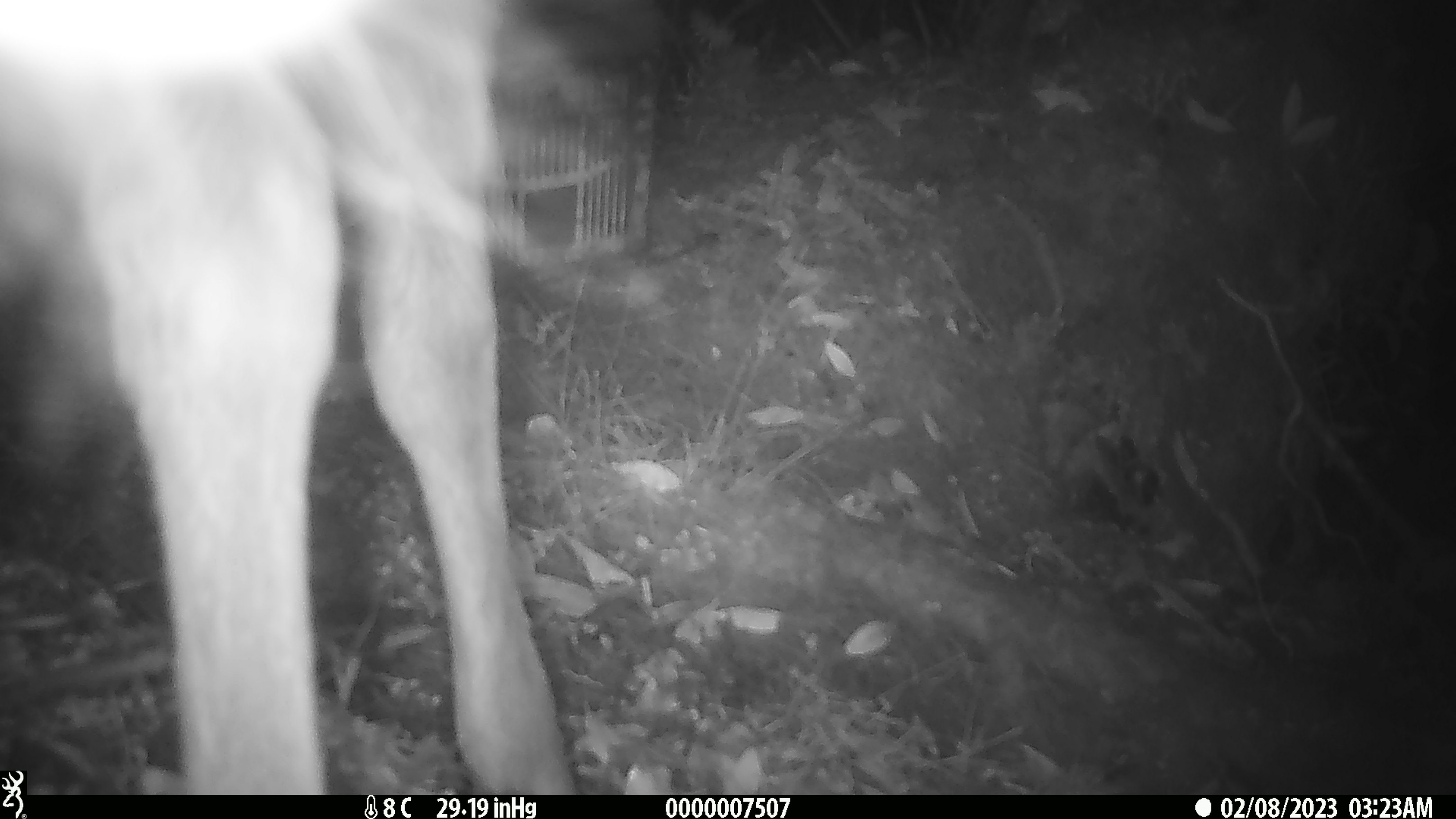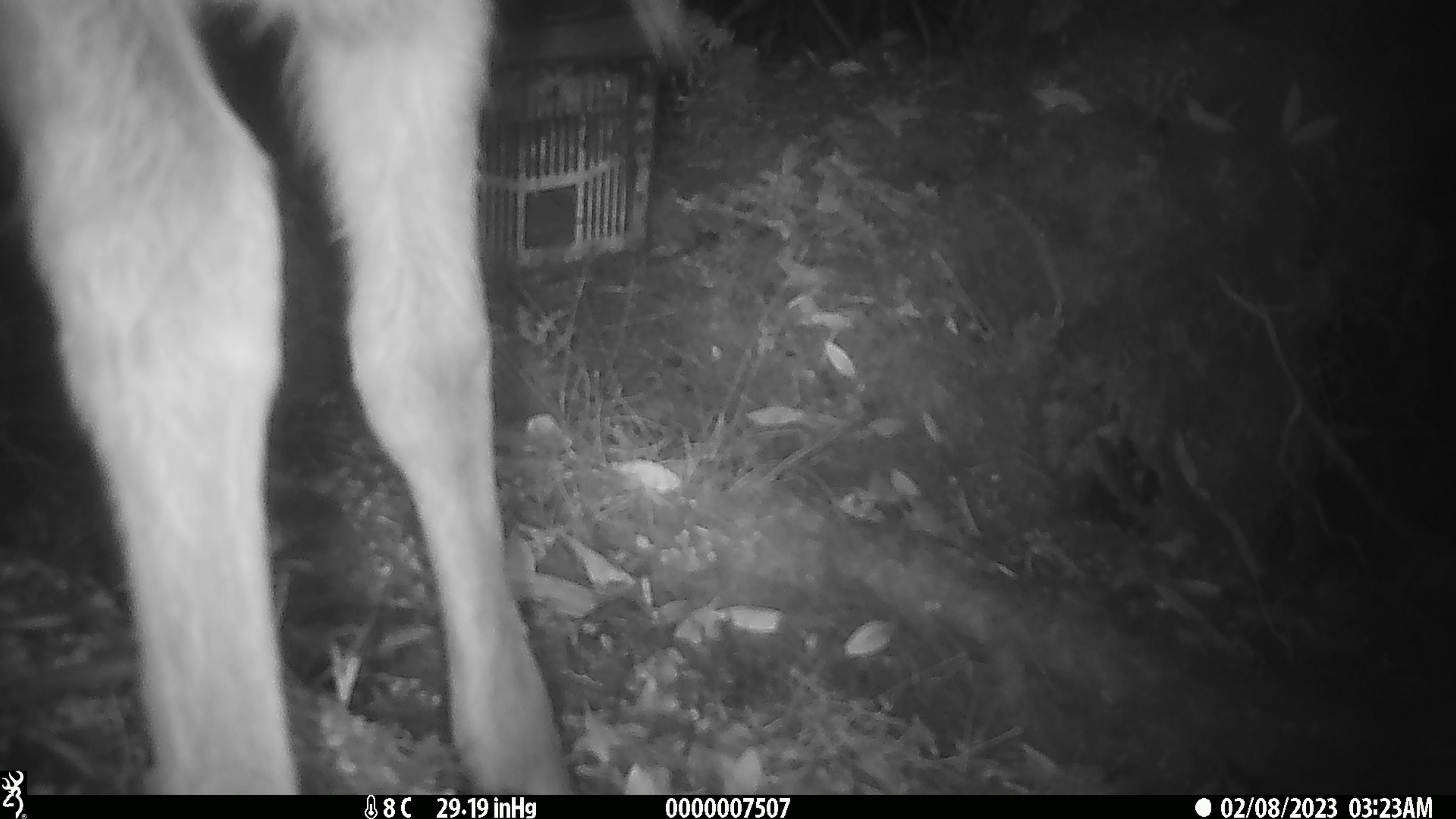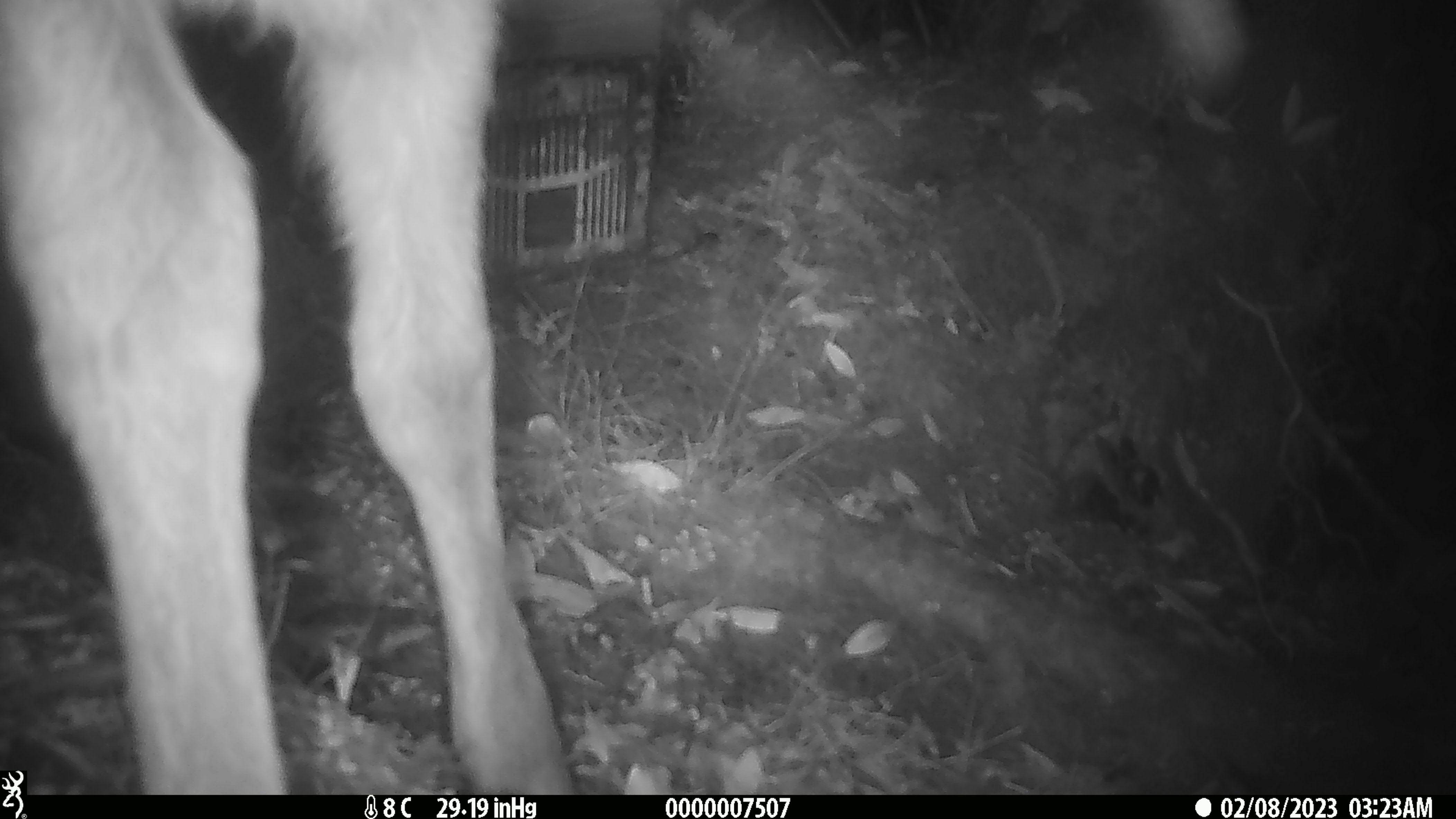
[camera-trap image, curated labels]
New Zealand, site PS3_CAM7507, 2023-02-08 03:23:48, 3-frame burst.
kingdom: Animalia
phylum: Chordata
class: Mammalia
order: Artiodactyla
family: Cervidae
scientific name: Cervidae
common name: deer